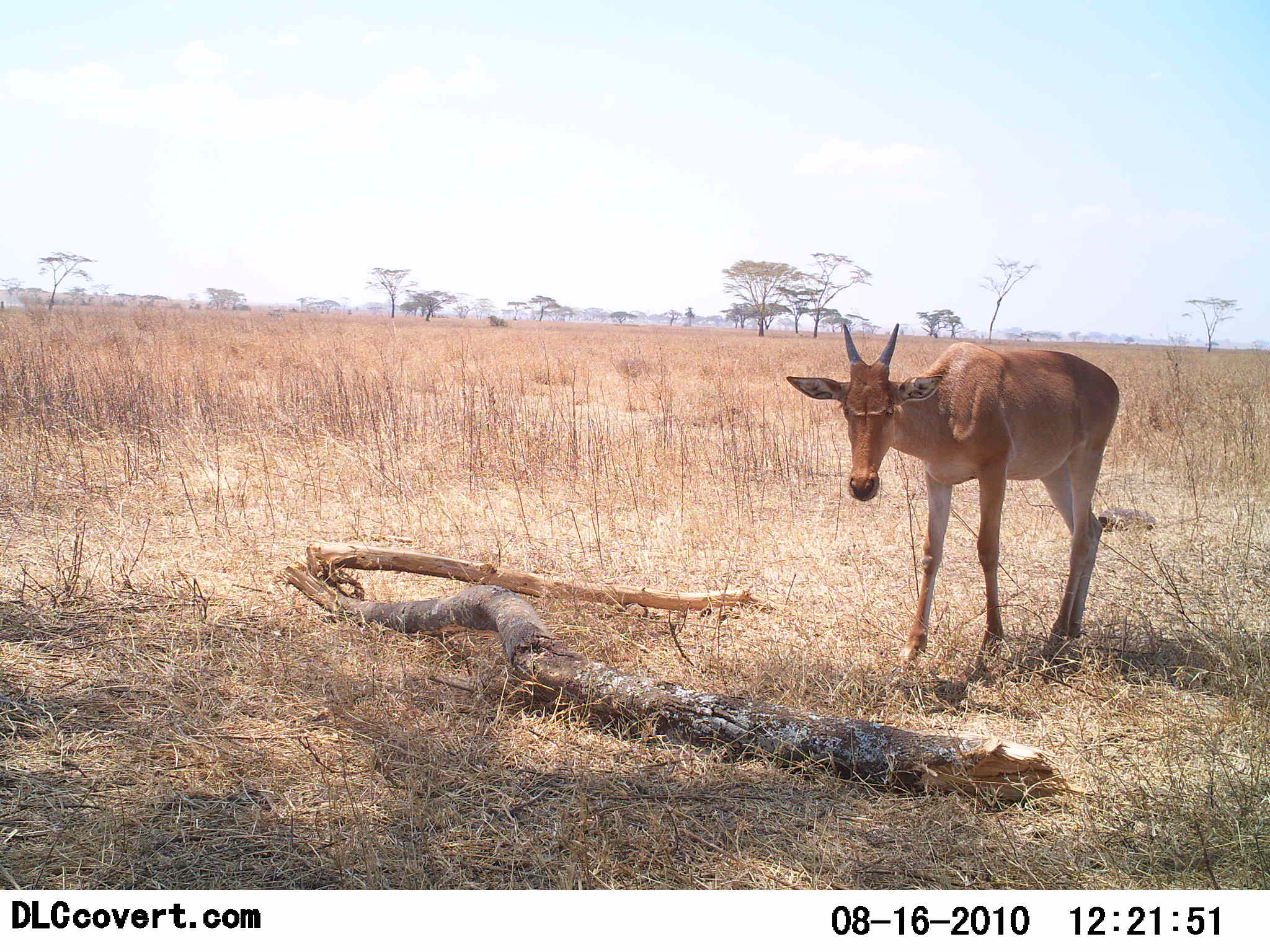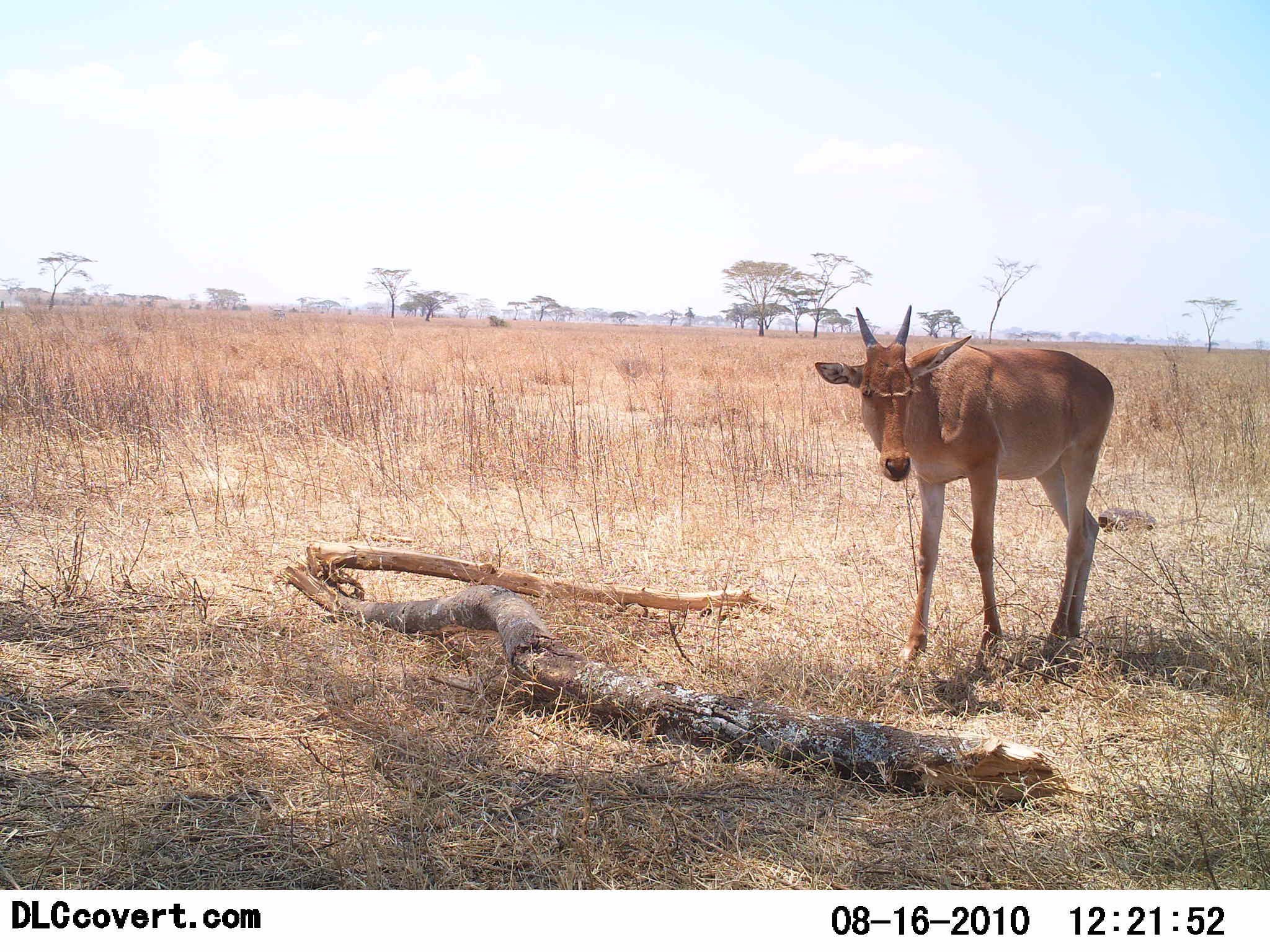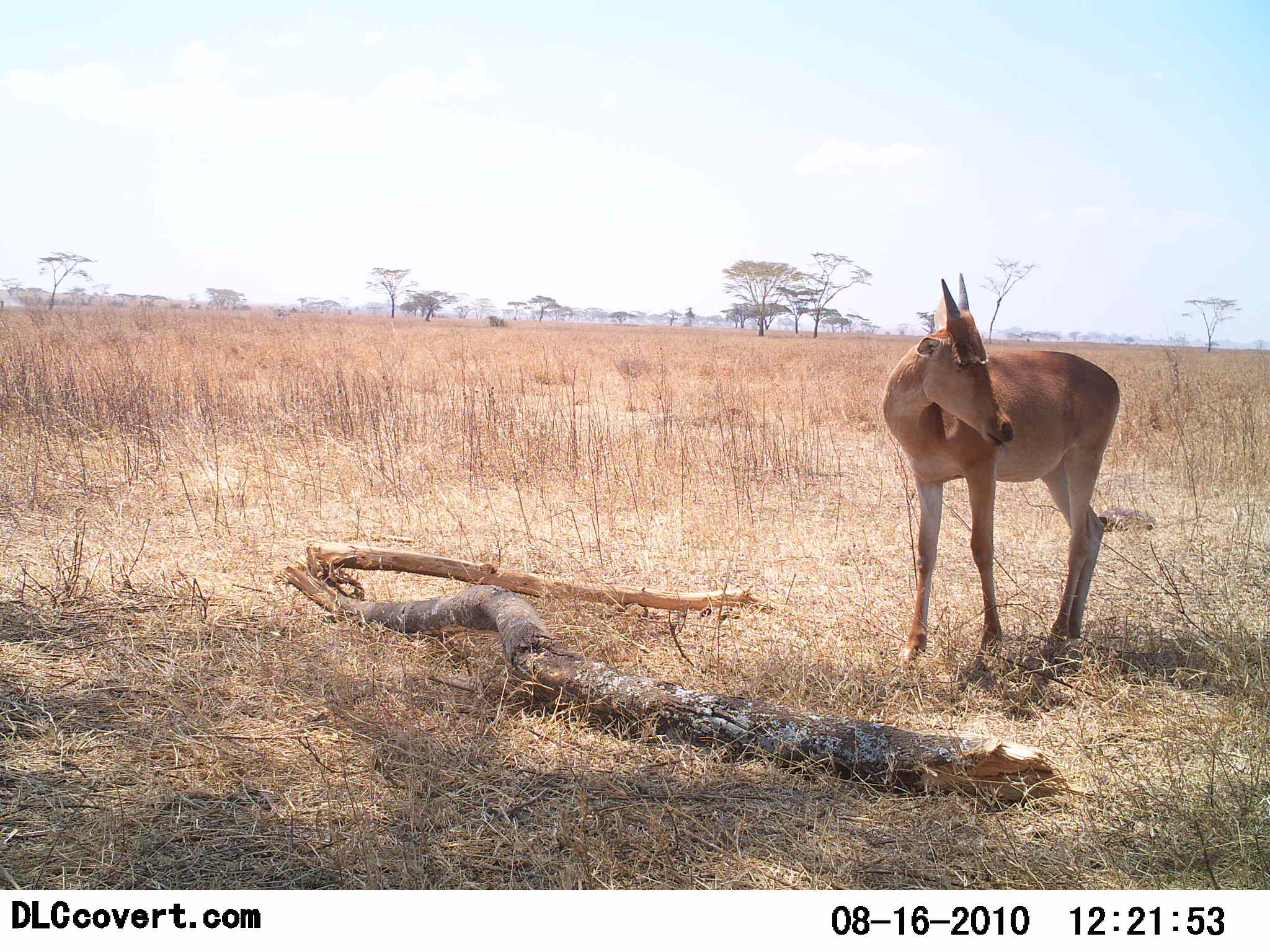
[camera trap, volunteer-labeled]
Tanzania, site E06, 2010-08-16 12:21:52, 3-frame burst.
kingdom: Animalia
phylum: Chordata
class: Mammalia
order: Artiodactyla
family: Bovidae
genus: Alcelaphus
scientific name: Alcelaphus buselaphus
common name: hartebeest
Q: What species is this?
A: Hartebeest (Alcelaphus buselaphus).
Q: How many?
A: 1.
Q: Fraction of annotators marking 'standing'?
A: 94%.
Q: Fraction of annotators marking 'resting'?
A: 0%.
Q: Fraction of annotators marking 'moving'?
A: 6%.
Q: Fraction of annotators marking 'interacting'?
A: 0%.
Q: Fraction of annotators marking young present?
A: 38%.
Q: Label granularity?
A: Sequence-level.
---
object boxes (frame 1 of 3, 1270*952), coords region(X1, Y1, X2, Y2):
animal: region(786, 322, 1123, 673)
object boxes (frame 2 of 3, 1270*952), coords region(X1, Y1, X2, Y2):
animal: region(813, 303, 1116, 667)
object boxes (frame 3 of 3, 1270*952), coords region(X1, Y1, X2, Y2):
animal: region(885, 273, 1121, 677)